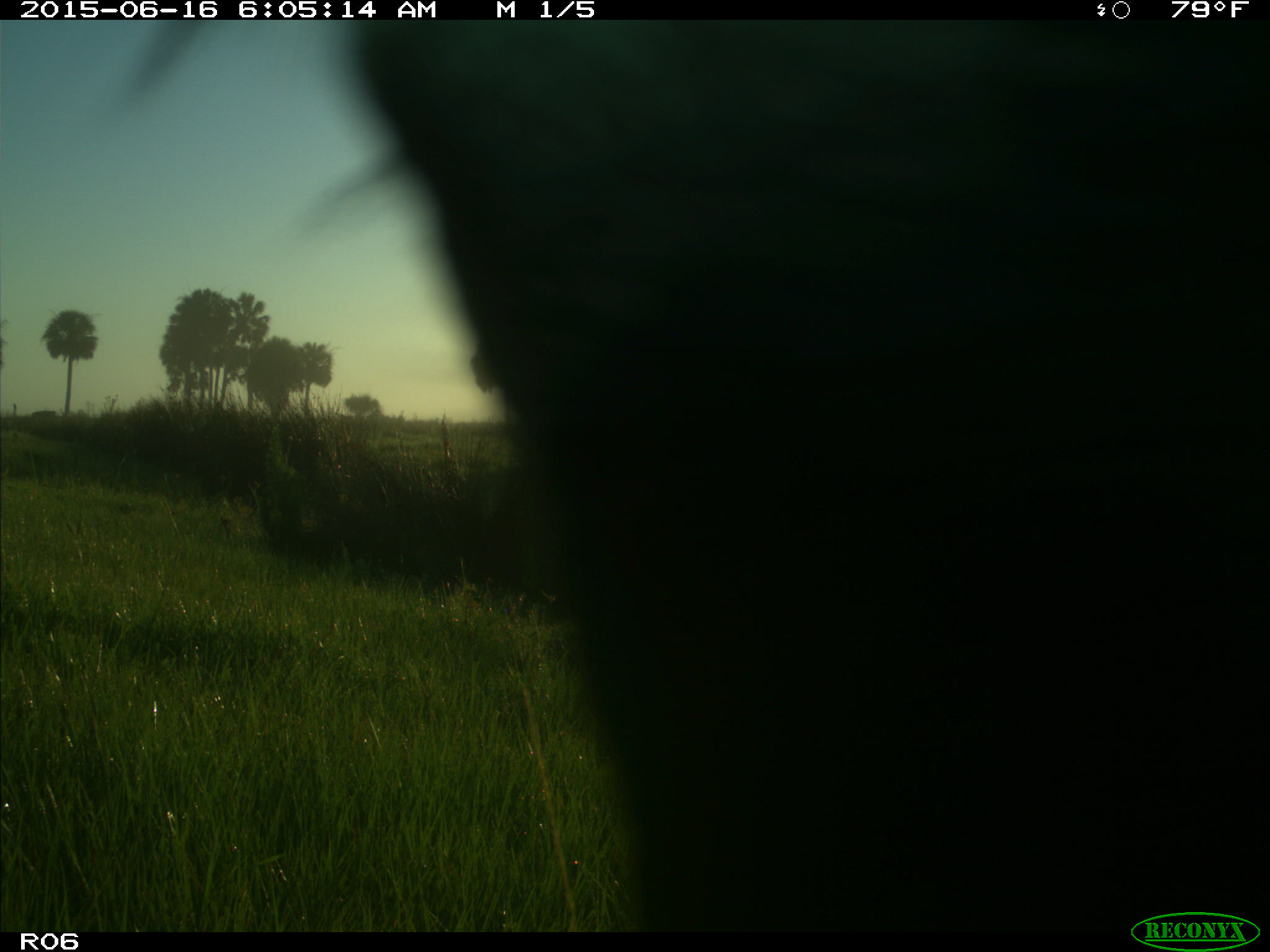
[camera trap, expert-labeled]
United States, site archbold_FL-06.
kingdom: Animalia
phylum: Chordata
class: Mammalia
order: Artiodactyla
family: Bovidae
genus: Bos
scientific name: Bos taurus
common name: domestic cow